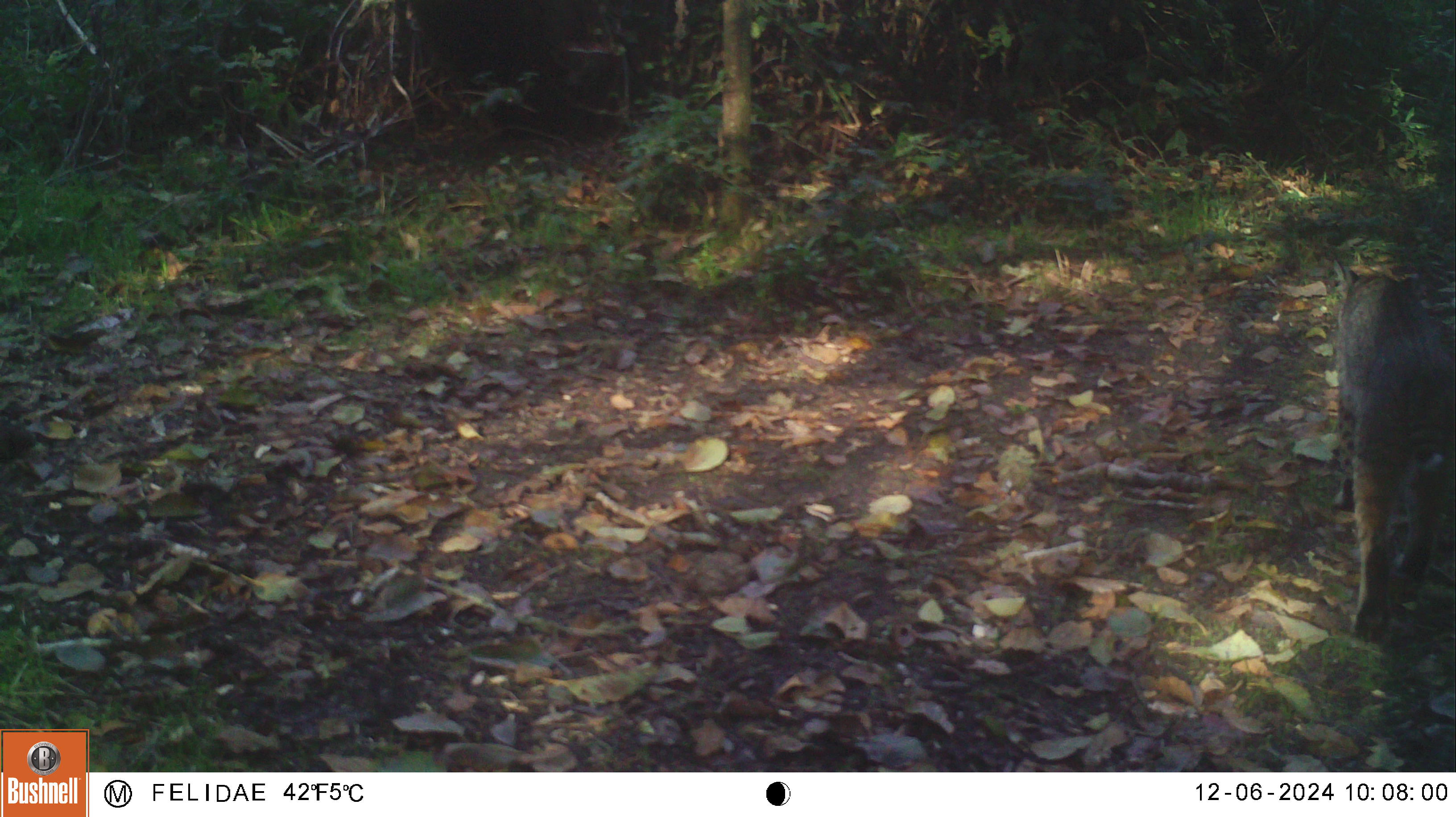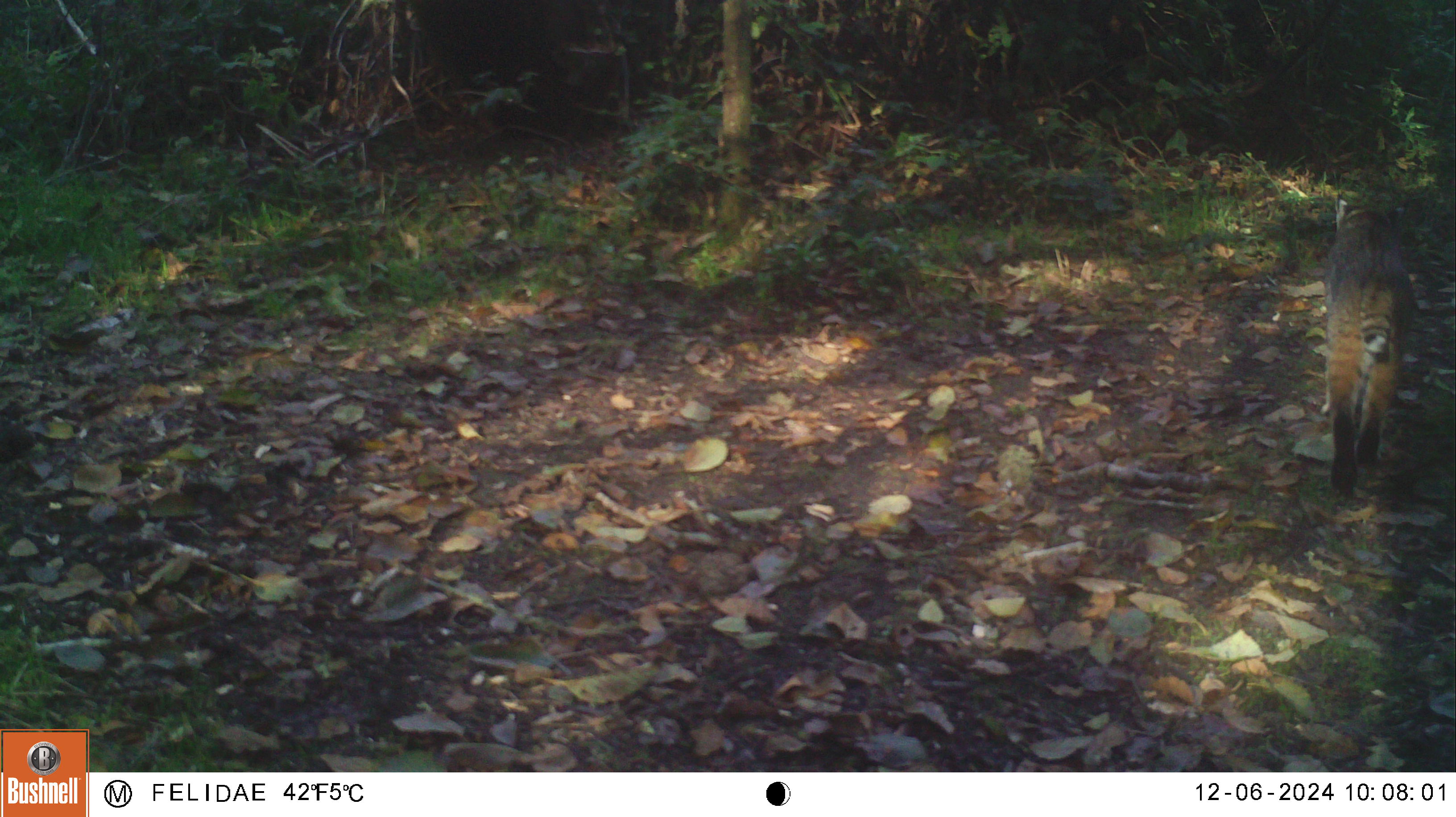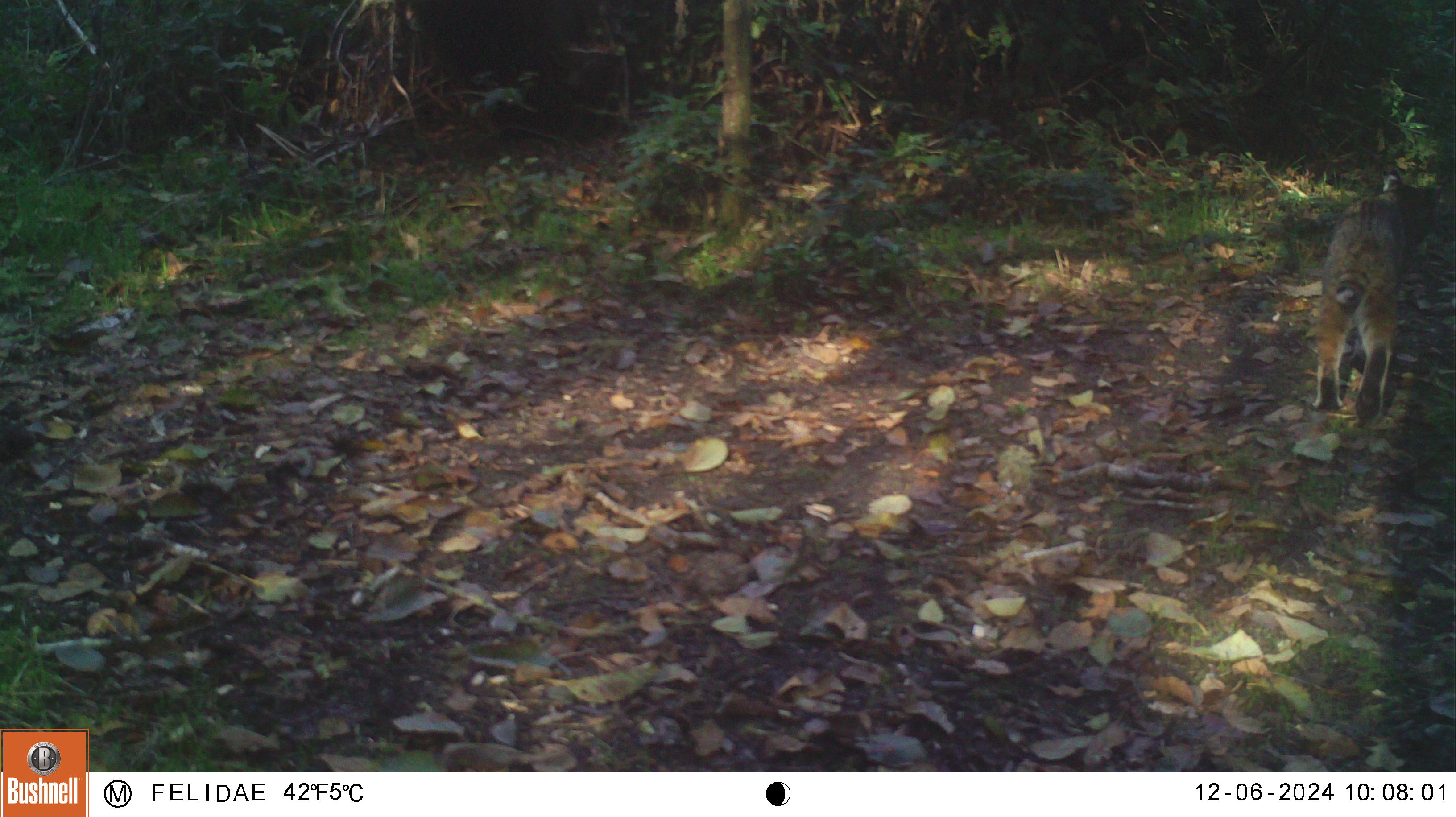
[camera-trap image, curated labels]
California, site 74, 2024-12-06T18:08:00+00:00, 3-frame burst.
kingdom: Animalia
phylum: Chordata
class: Mammalia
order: Carnivora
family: Felidae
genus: Lynx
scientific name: Lynx rufus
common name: bobcat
Bobcat (Lynx rufus).